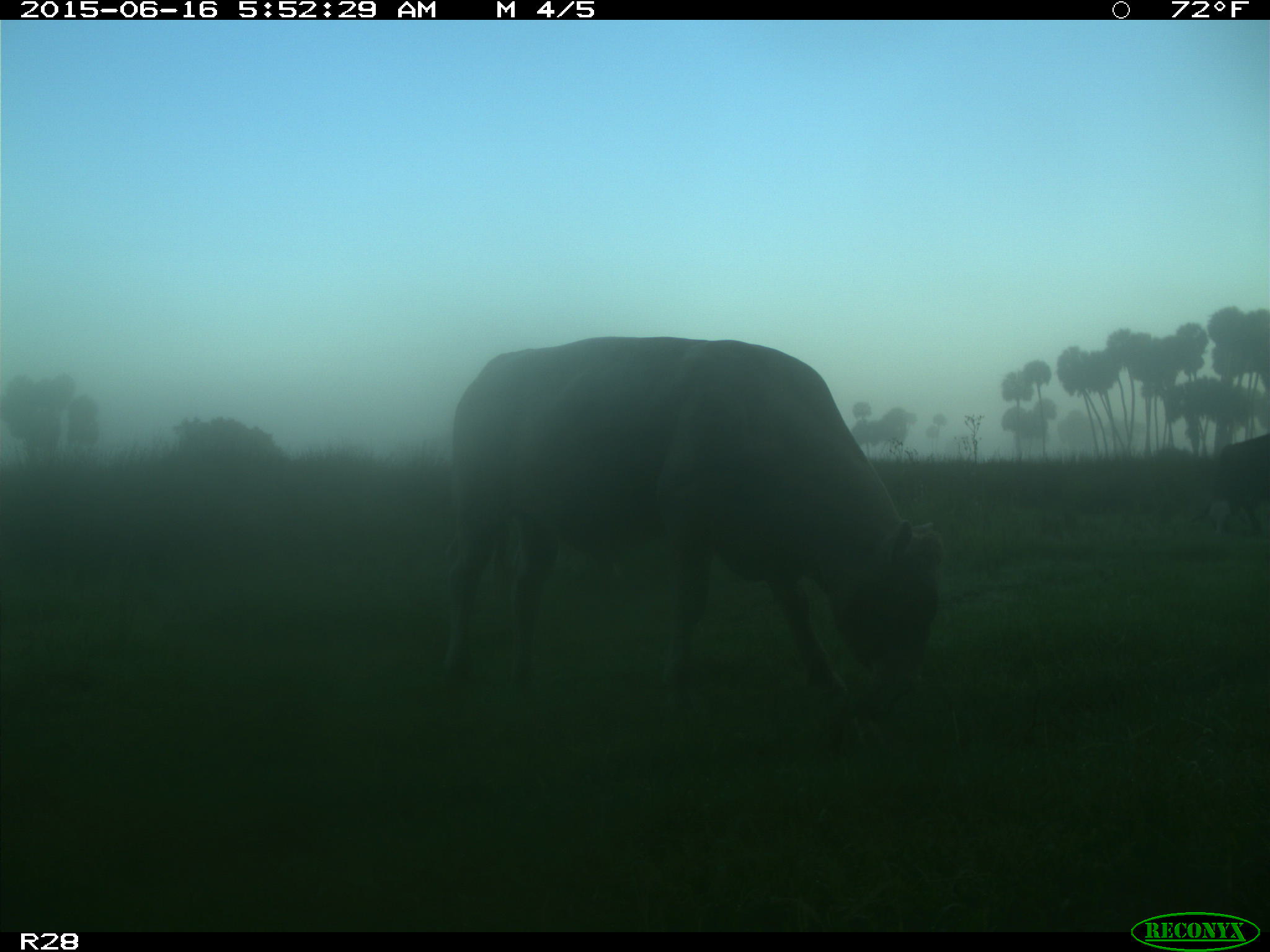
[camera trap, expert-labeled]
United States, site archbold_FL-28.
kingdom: Animalia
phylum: Chordata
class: Mammalia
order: Artiodactyla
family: Bovidae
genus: Bos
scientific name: Bos taurus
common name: domestic cow